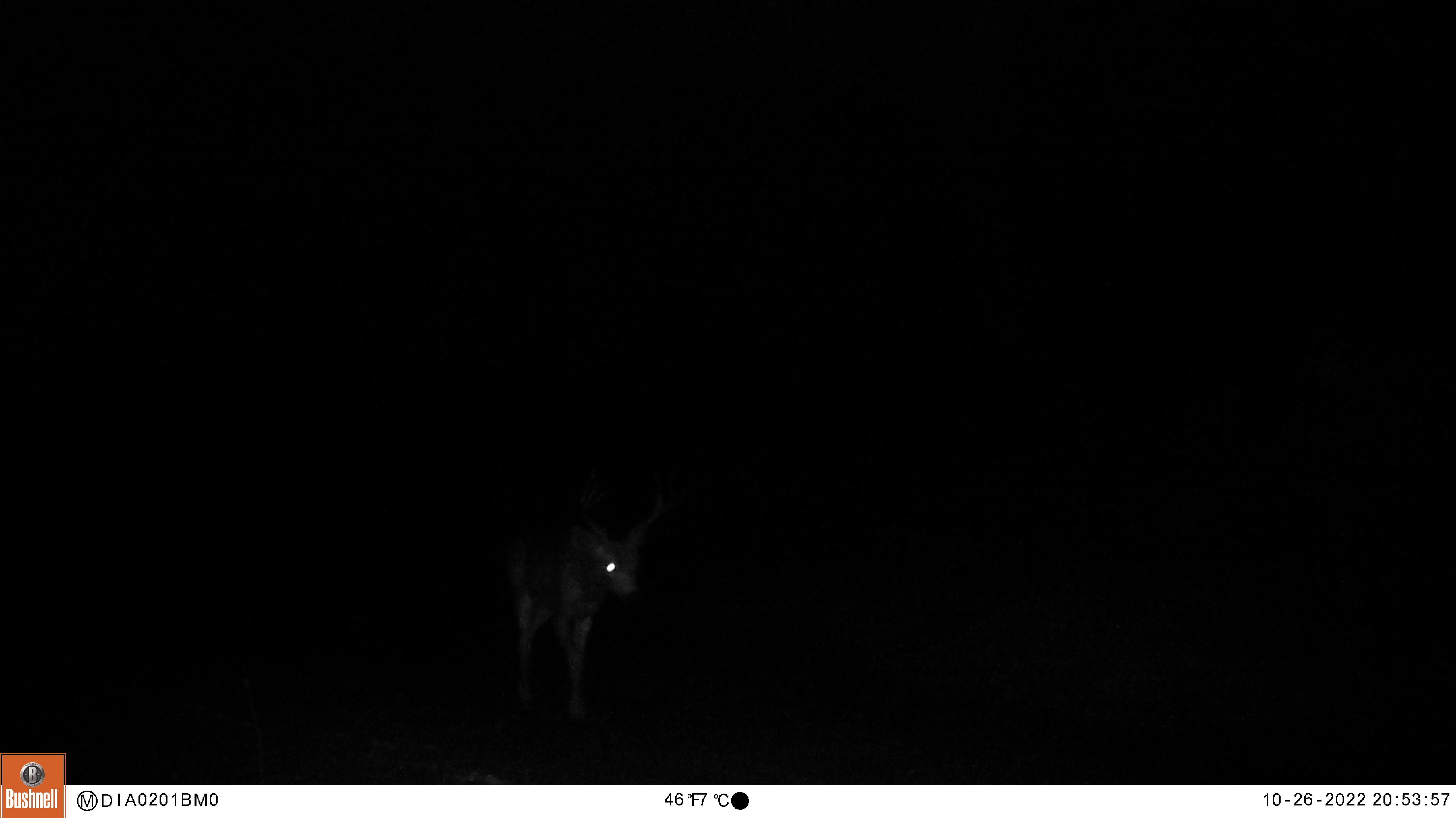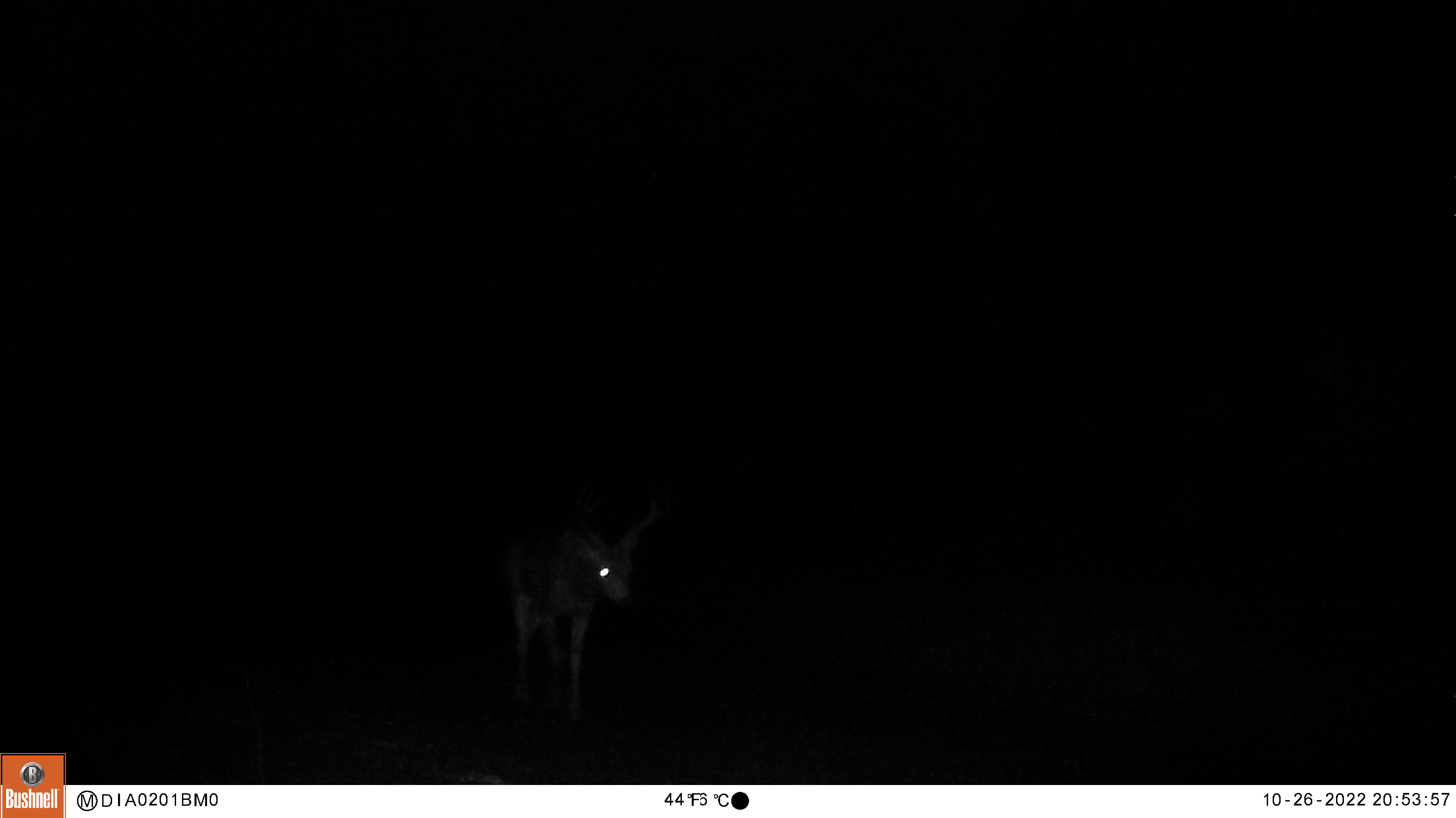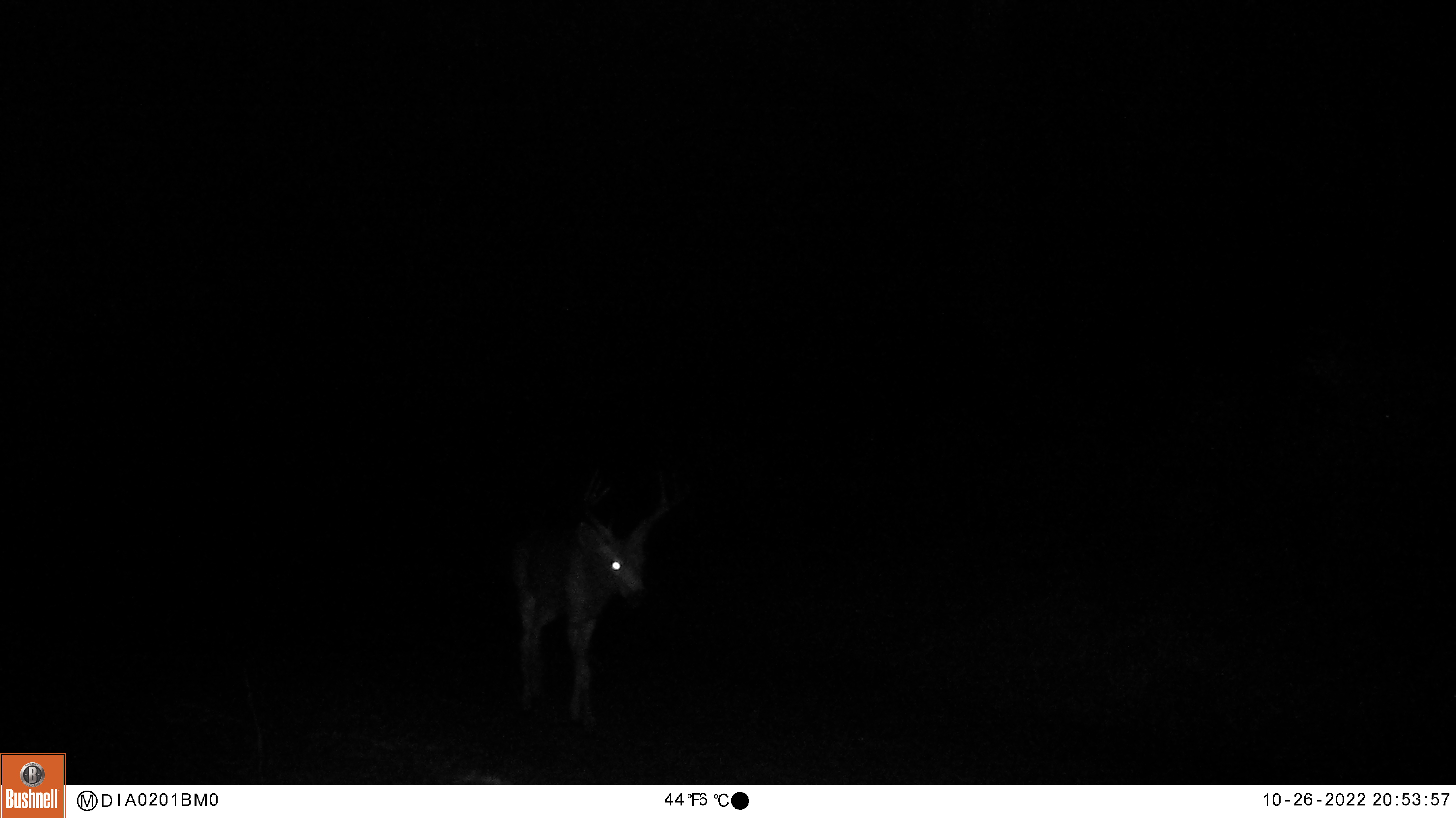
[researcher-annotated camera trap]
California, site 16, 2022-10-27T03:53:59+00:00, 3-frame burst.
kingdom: Animalia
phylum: Chordata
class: Mammalia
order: Artiodactyla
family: Cervidae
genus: Odocoileus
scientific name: Odocoileus hemionus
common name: mule deer